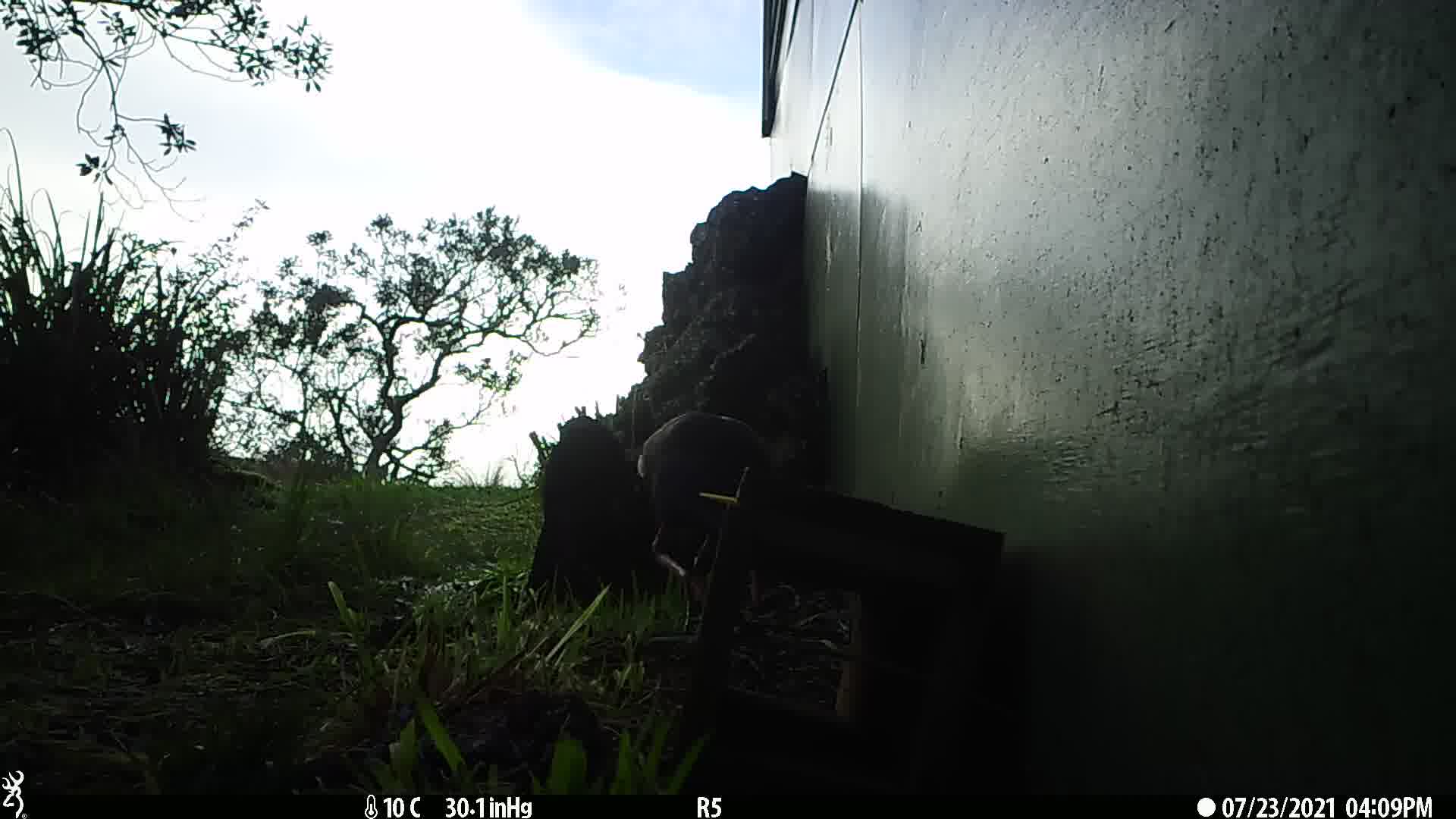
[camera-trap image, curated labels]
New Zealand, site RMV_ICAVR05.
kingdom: Animalia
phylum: Chordata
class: Aves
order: Gruiformes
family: Rallidae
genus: Porphyrio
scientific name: Porphyrio melanotus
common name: australasian swamphen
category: pukeko